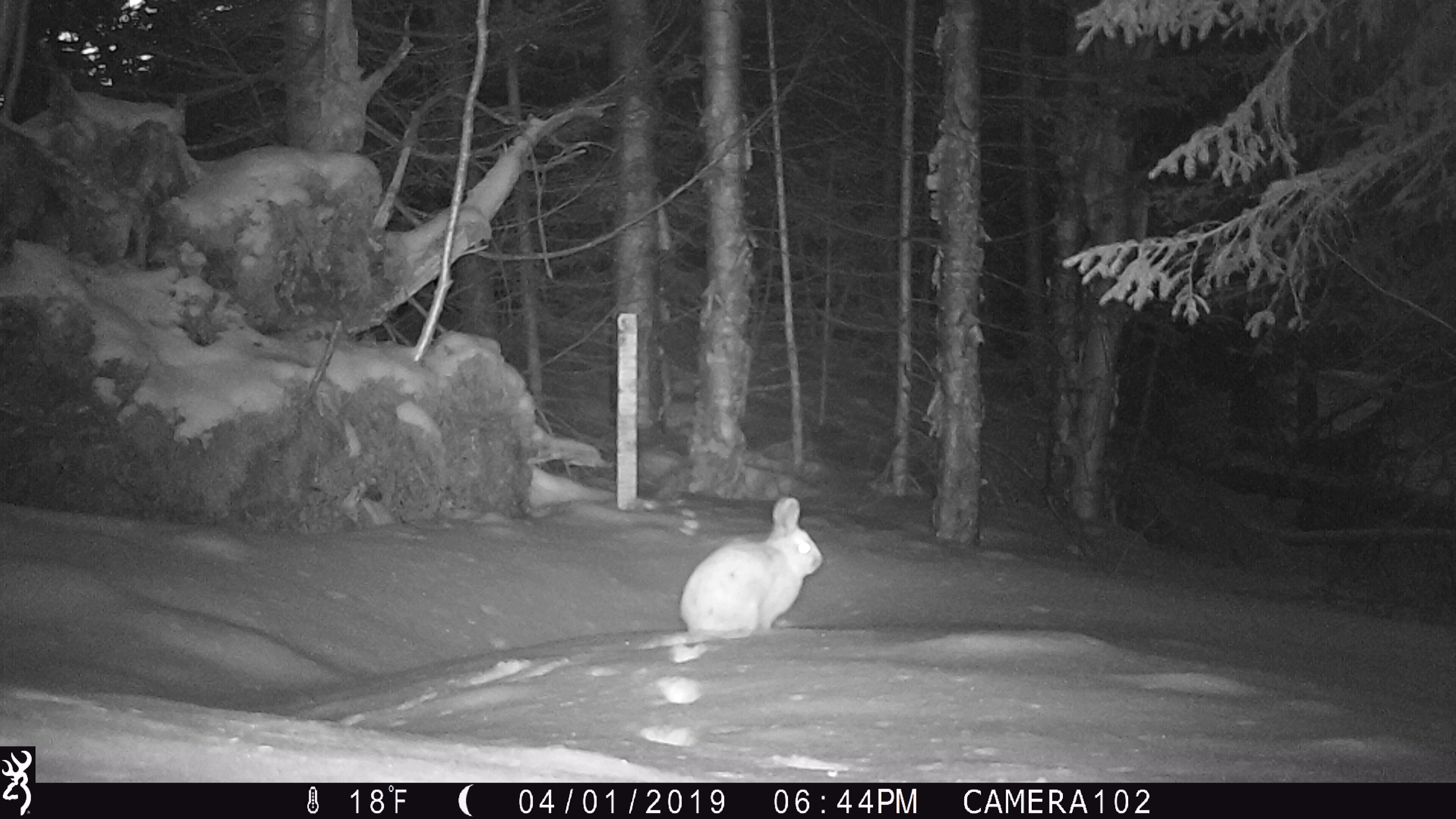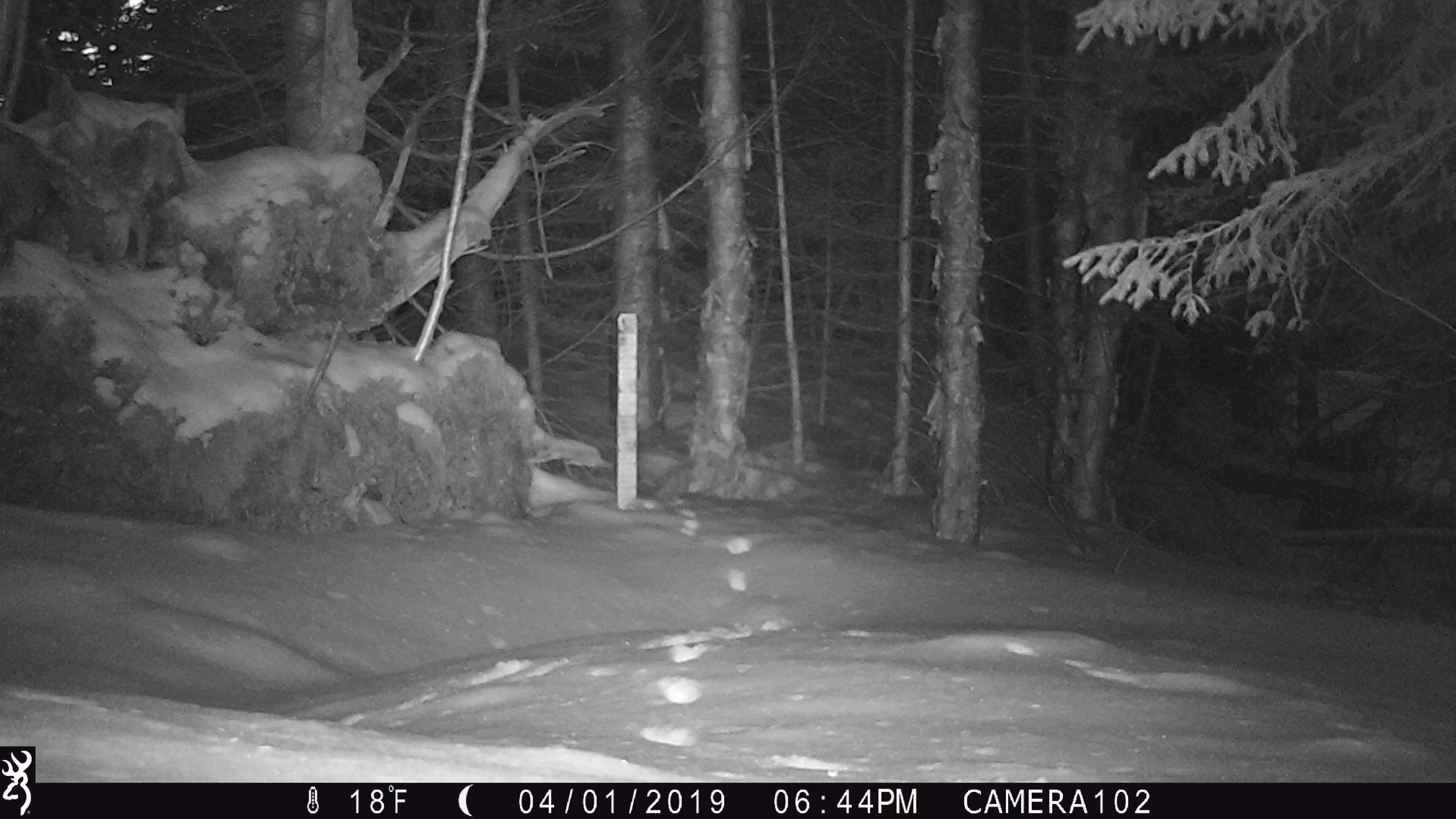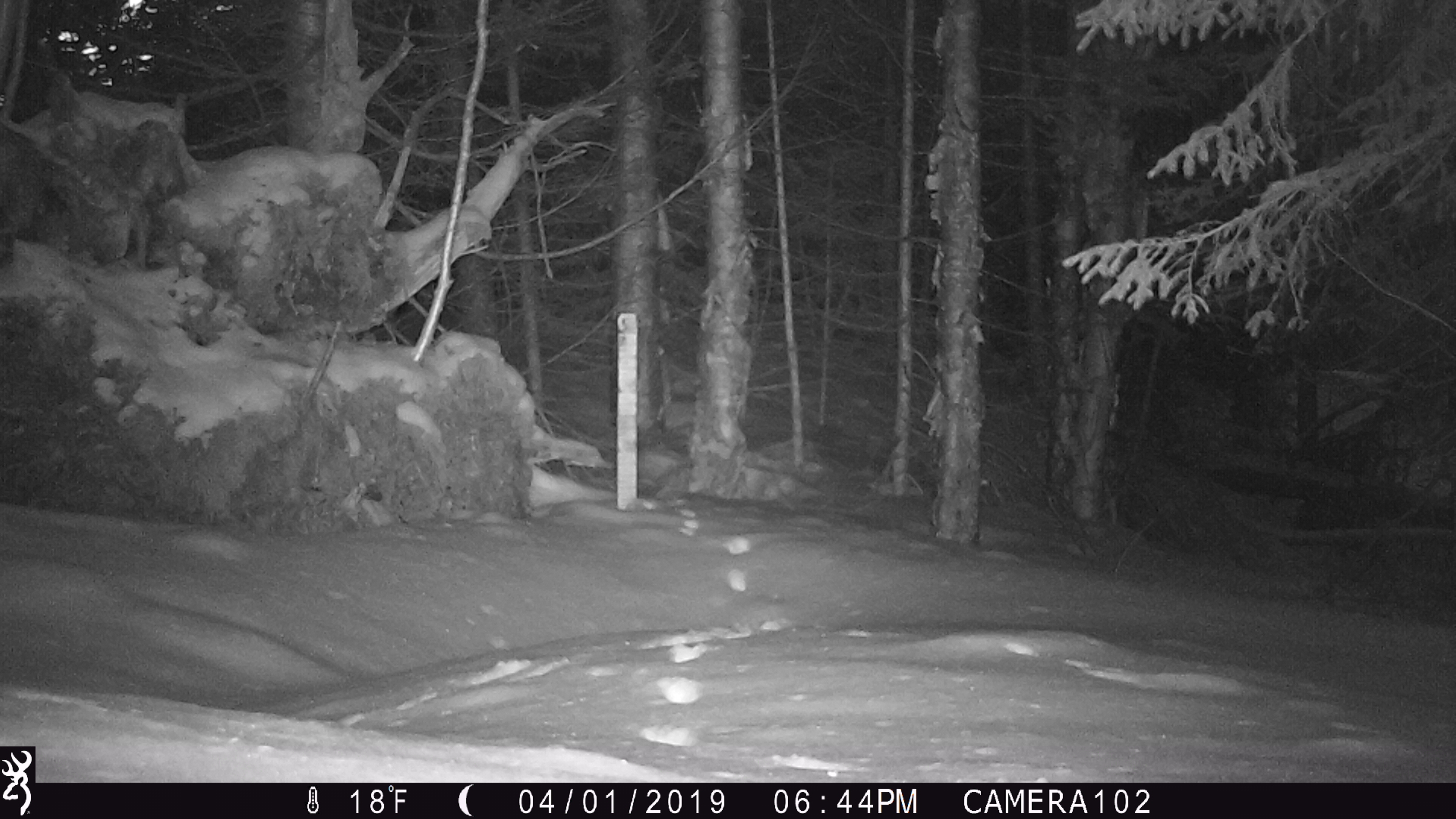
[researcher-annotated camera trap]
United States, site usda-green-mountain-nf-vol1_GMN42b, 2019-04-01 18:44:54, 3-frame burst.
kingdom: Animalia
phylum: Chordata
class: Mammalia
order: Lagomorpha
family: Leporidae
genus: Lepus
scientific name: Lepus americanus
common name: snowshoe hare